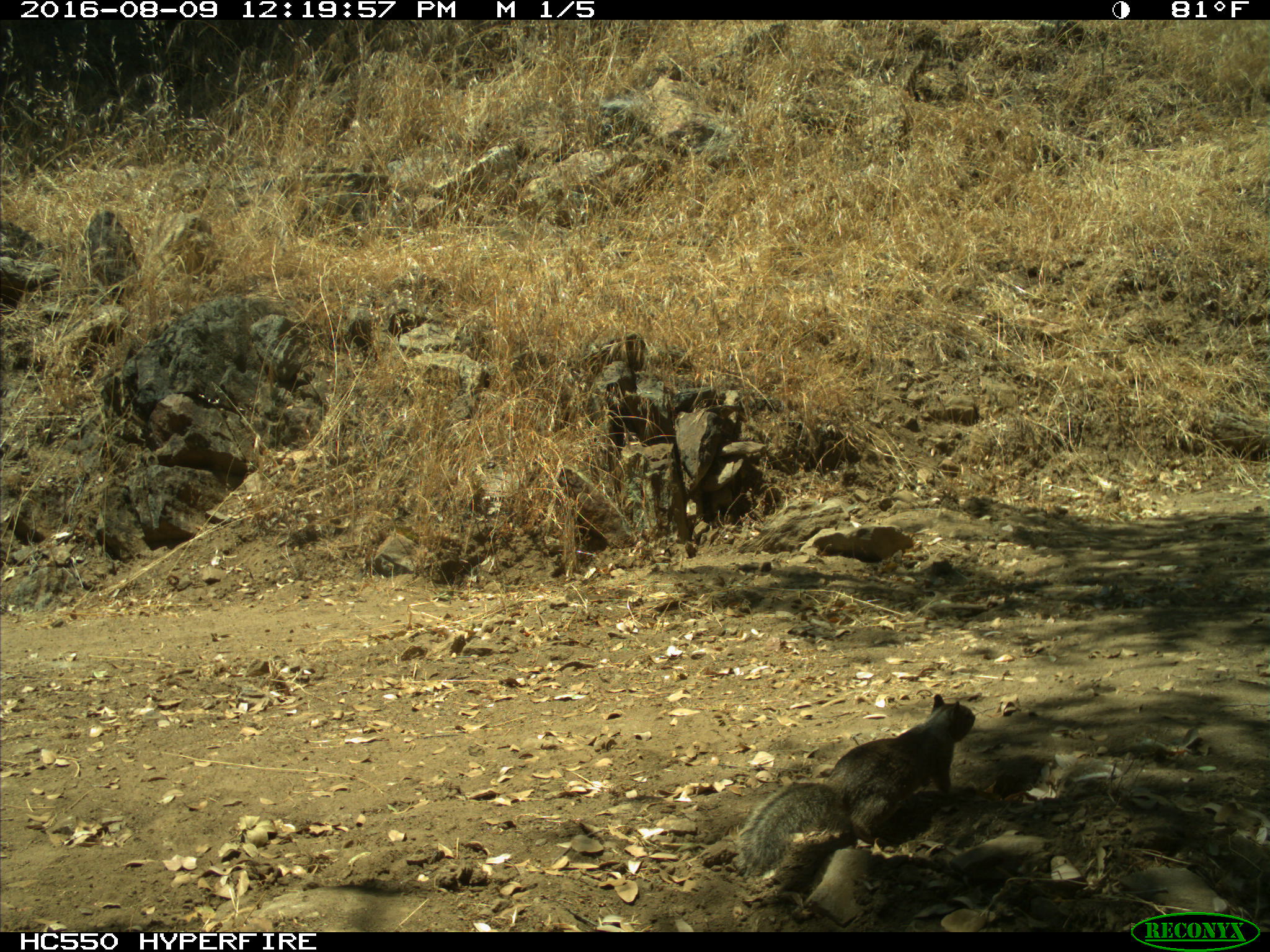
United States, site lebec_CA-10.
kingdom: Animalia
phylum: Chordata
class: Mammalia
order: Rodentia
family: Sciuridae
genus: Otospermophilus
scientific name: Otospermophilus beecheyi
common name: california ground squirrel